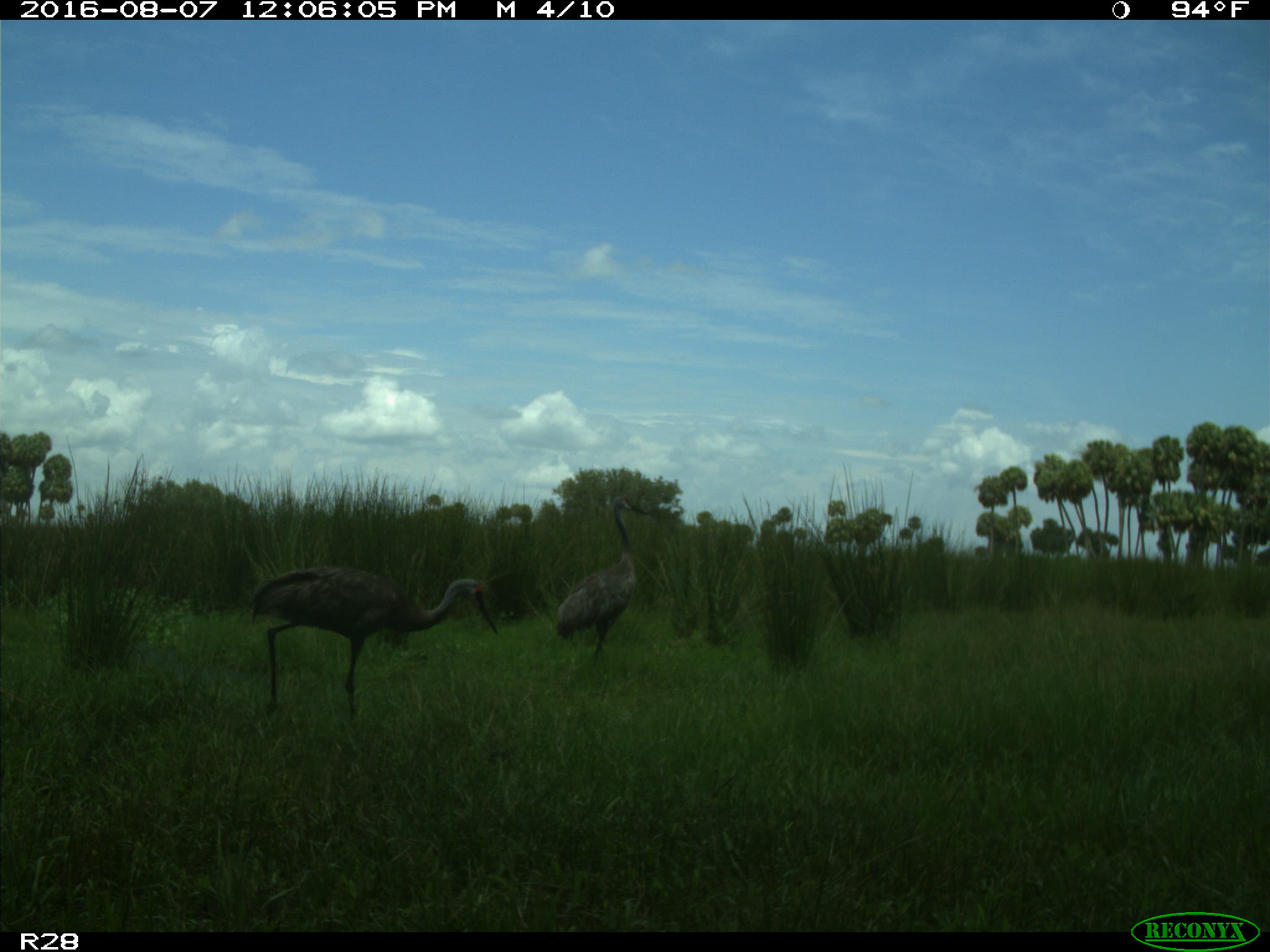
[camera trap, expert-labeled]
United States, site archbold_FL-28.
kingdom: Animalia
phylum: Chordata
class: Aves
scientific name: Aves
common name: birds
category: unidentified bird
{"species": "unidentified bird (birds) (Aves)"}